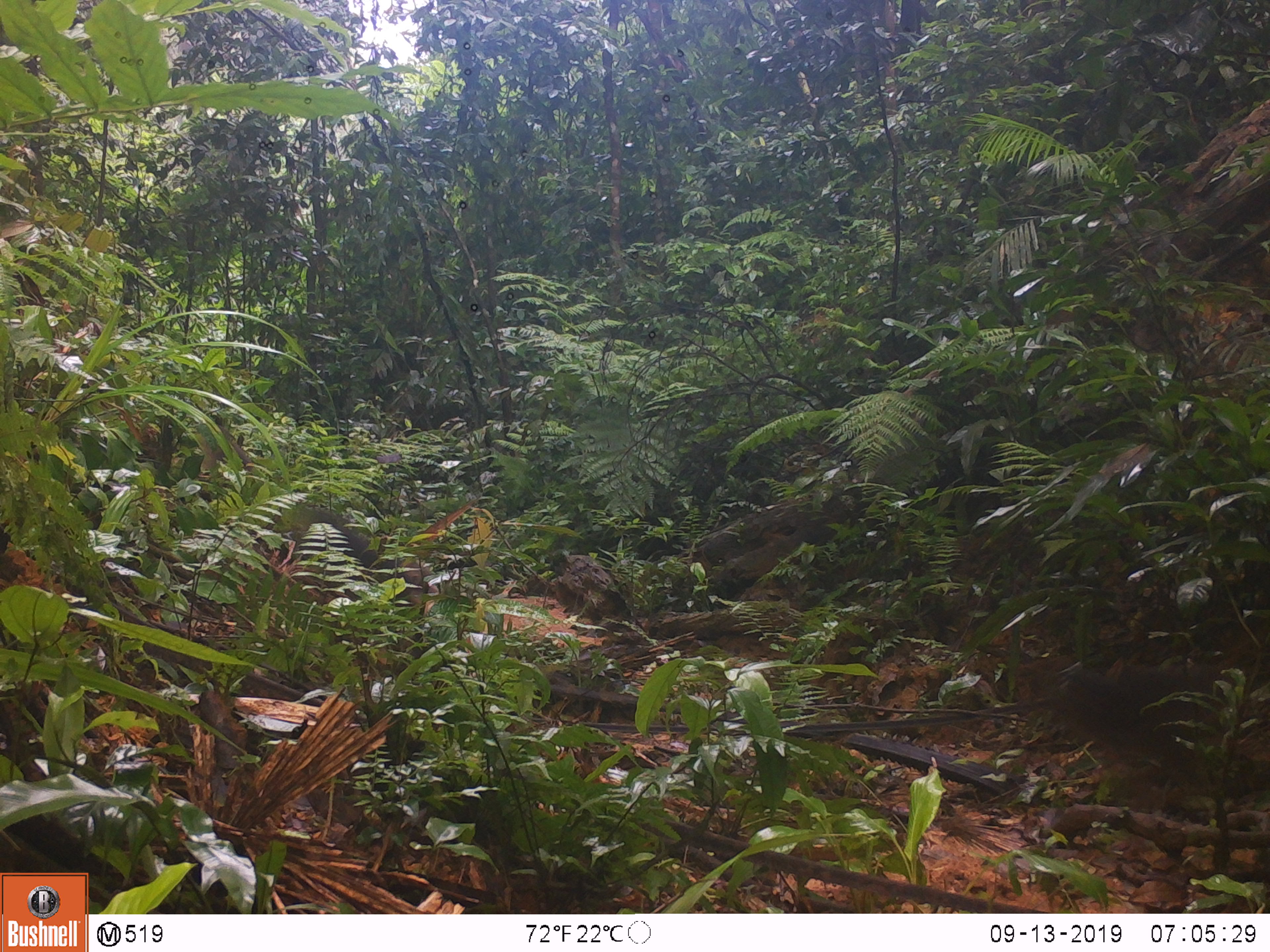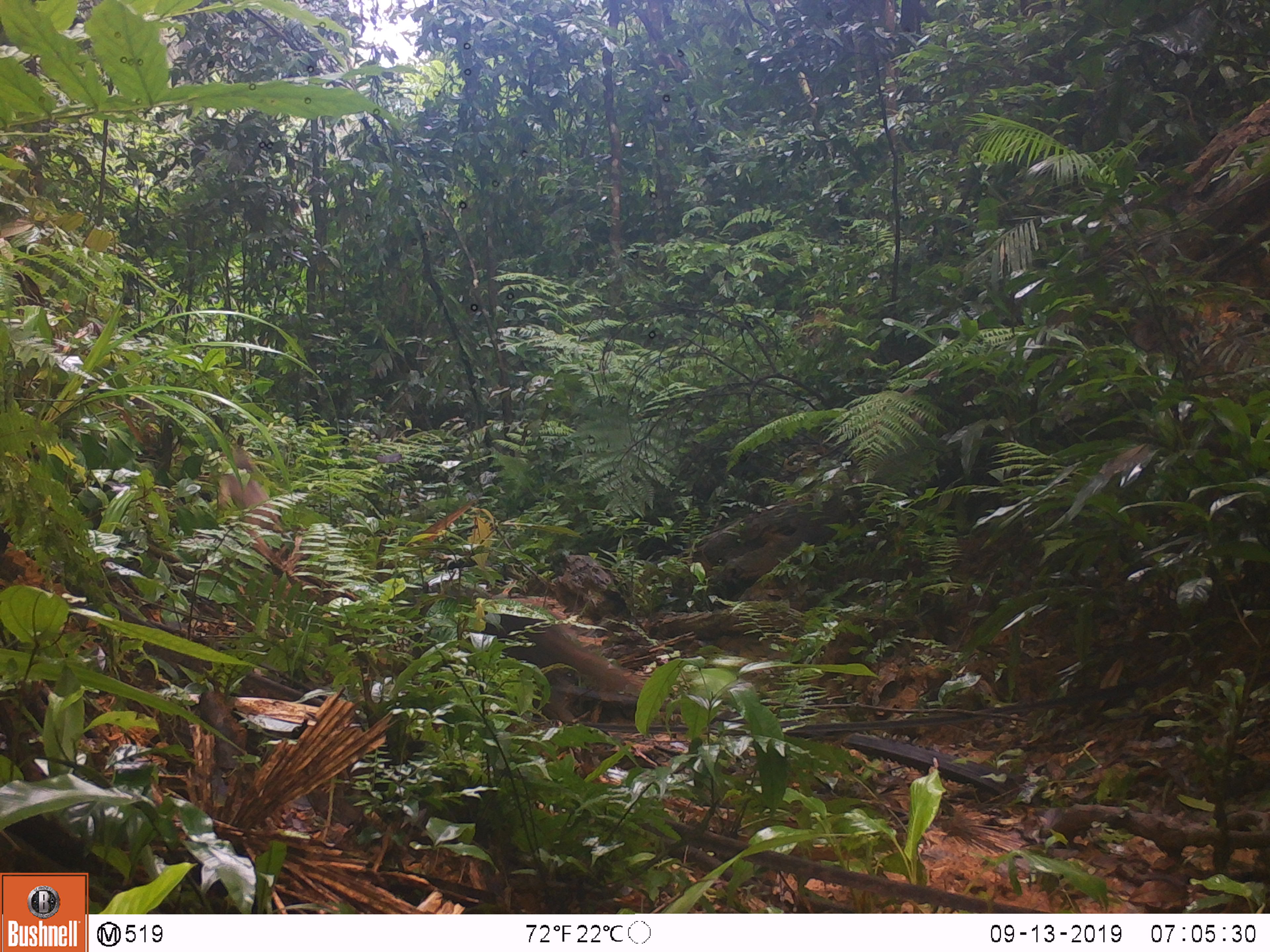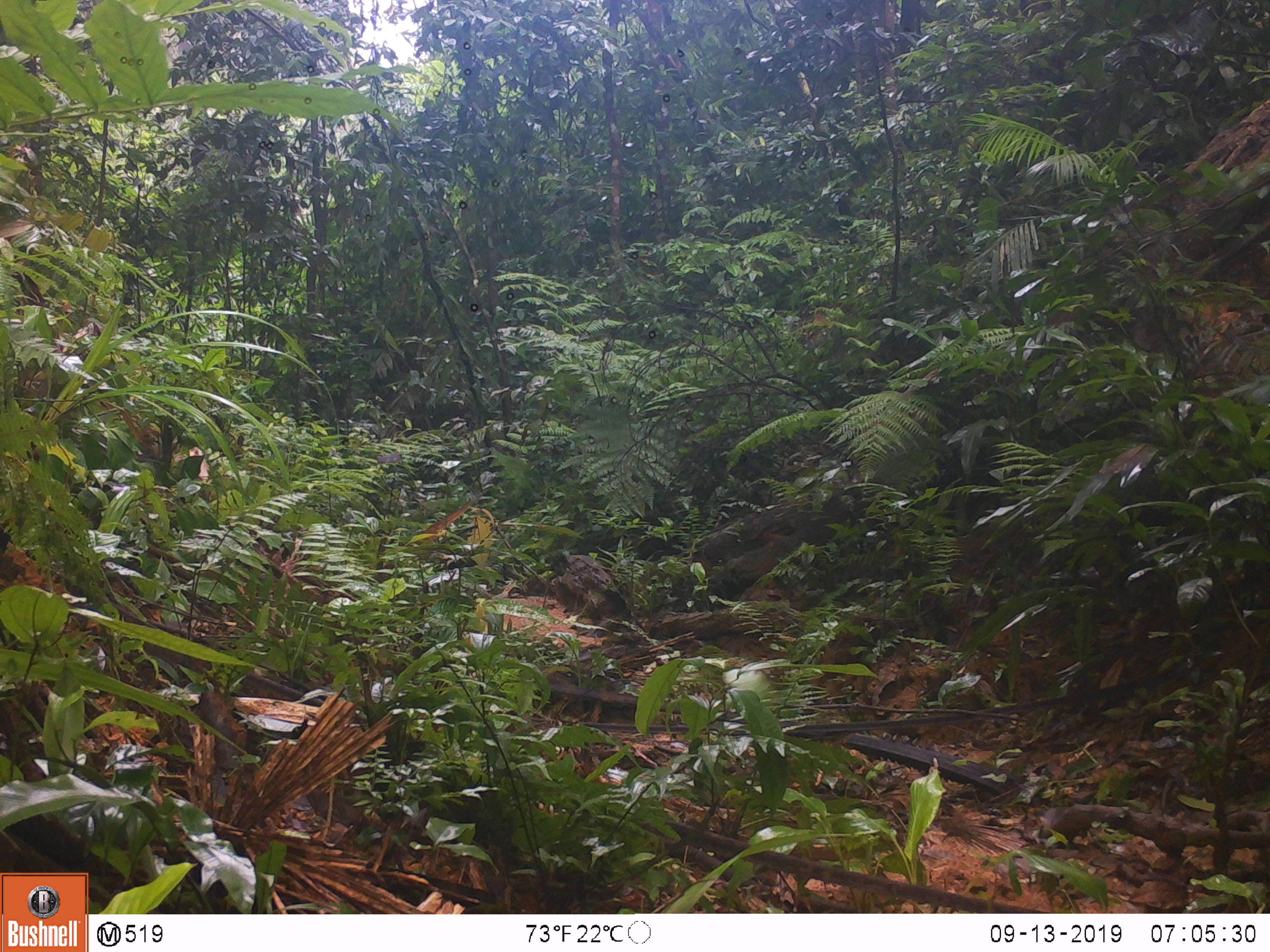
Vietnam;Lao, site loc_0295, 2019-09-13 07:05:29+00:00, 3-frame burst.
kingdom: Animalia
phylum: Chordata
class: Mammalia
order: Primates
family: Cercopithecidae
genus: Macaca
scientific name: Macaca arctoides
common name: stump-tailed macaque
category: stump tailed macaque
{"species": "stump tailed macaque (stump-tailed macaque) (Macaca arctoides)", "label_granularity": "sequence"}